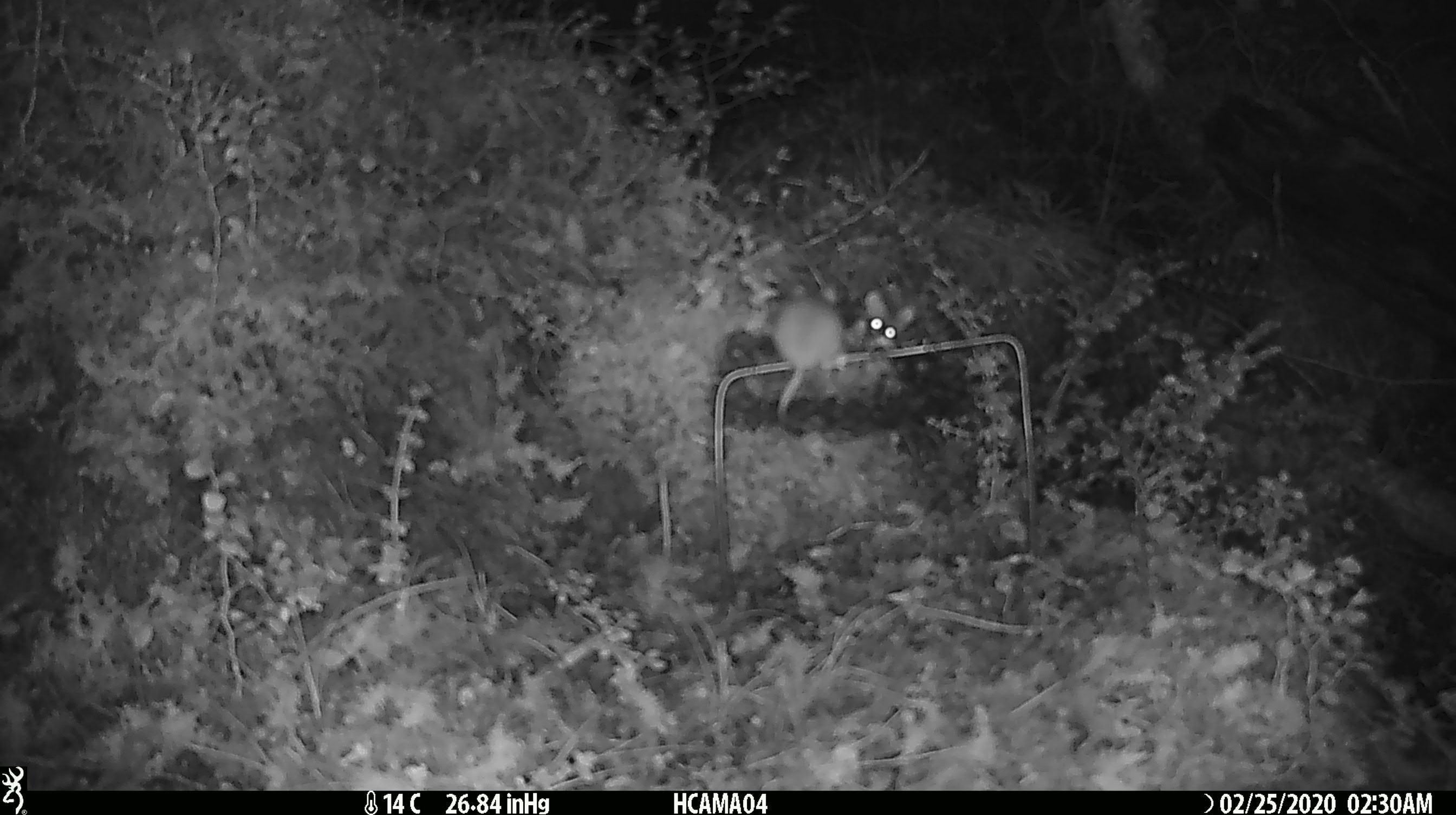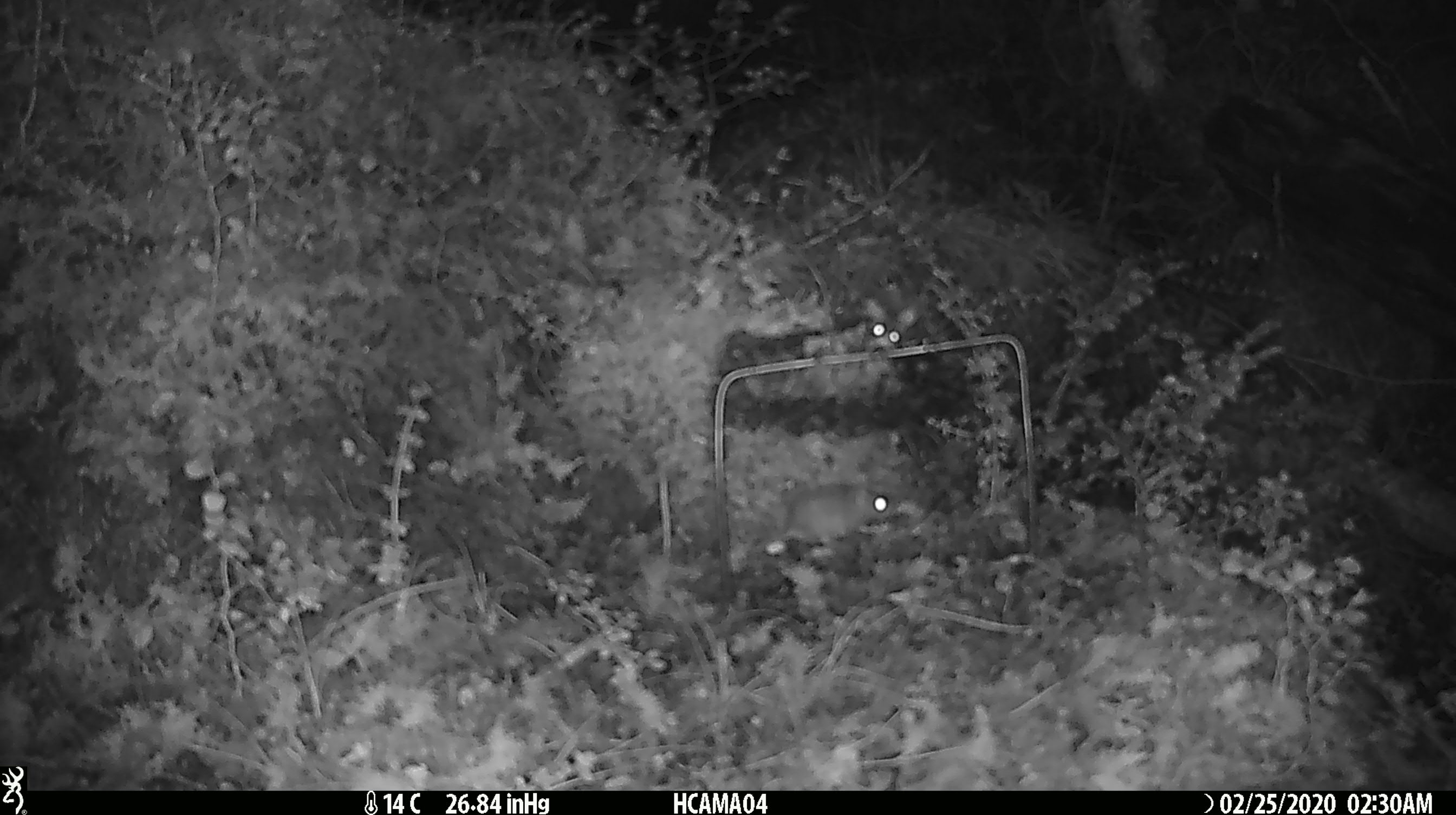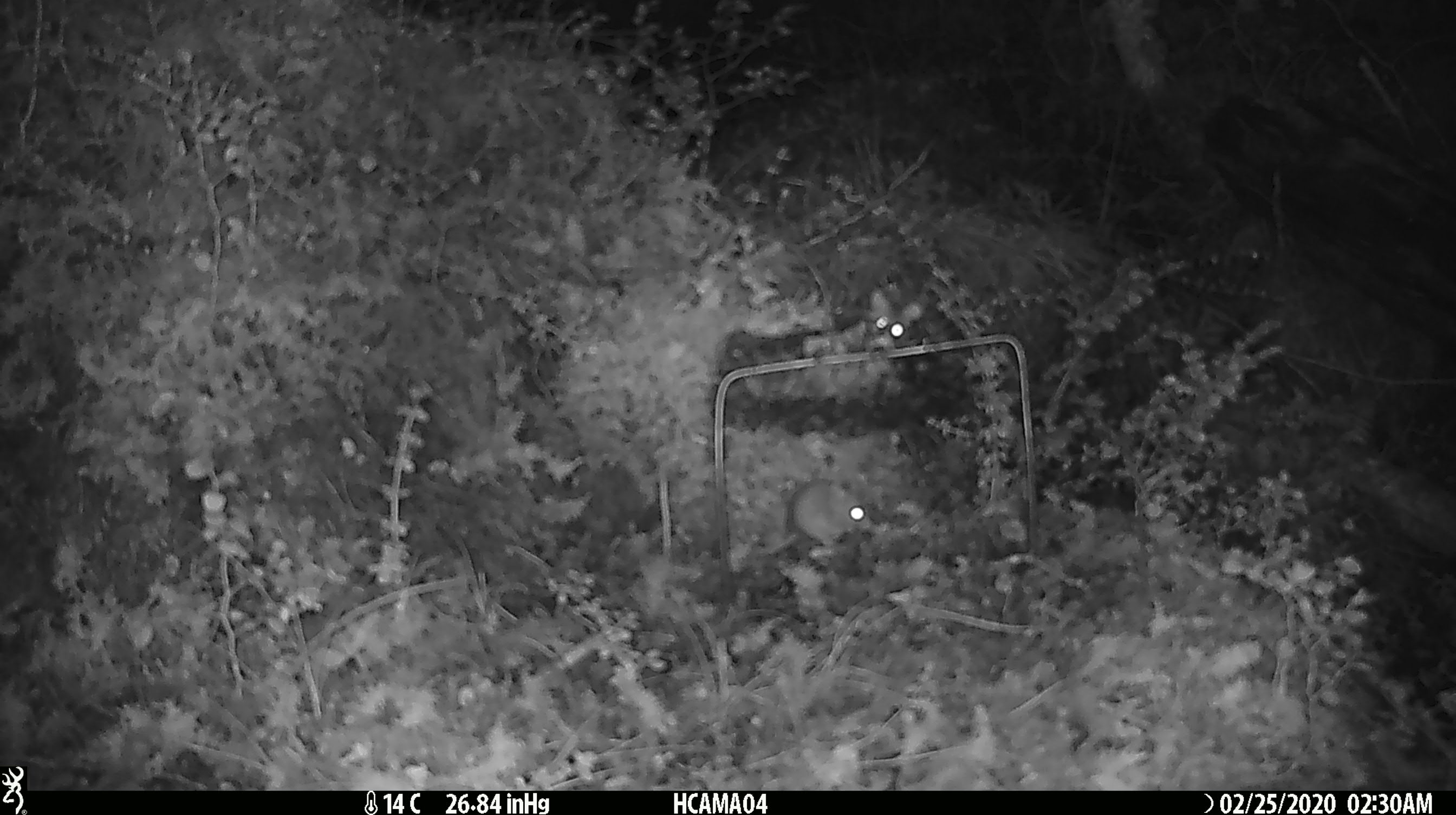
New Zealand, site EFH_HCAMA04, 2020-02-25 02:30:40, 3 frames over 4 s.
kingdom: Animalia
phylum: Chordata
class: Mammalia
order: Rodentia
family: Muridae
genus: Mus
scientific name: Mus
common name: mouse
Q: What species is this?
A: Mouse (Mus).